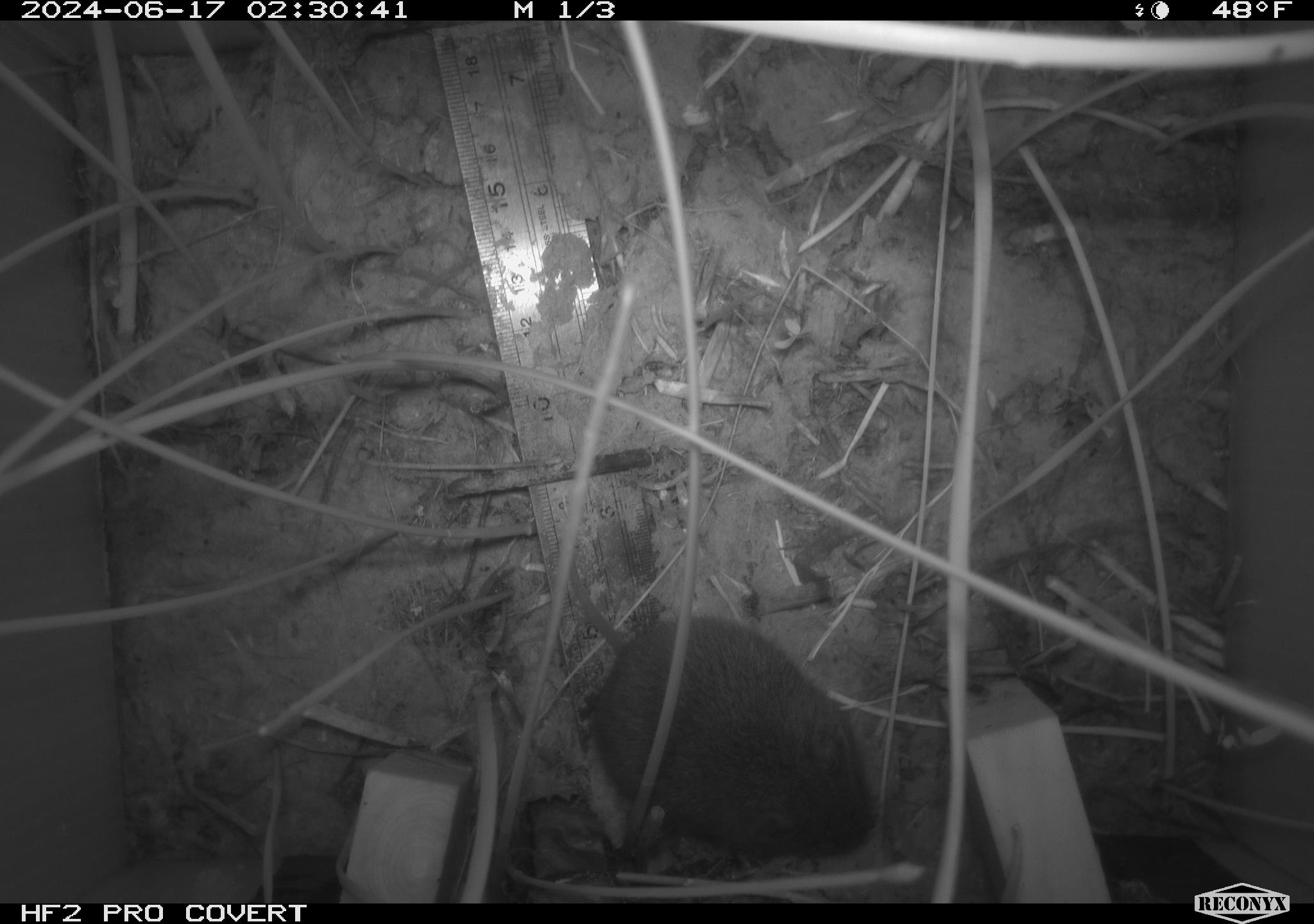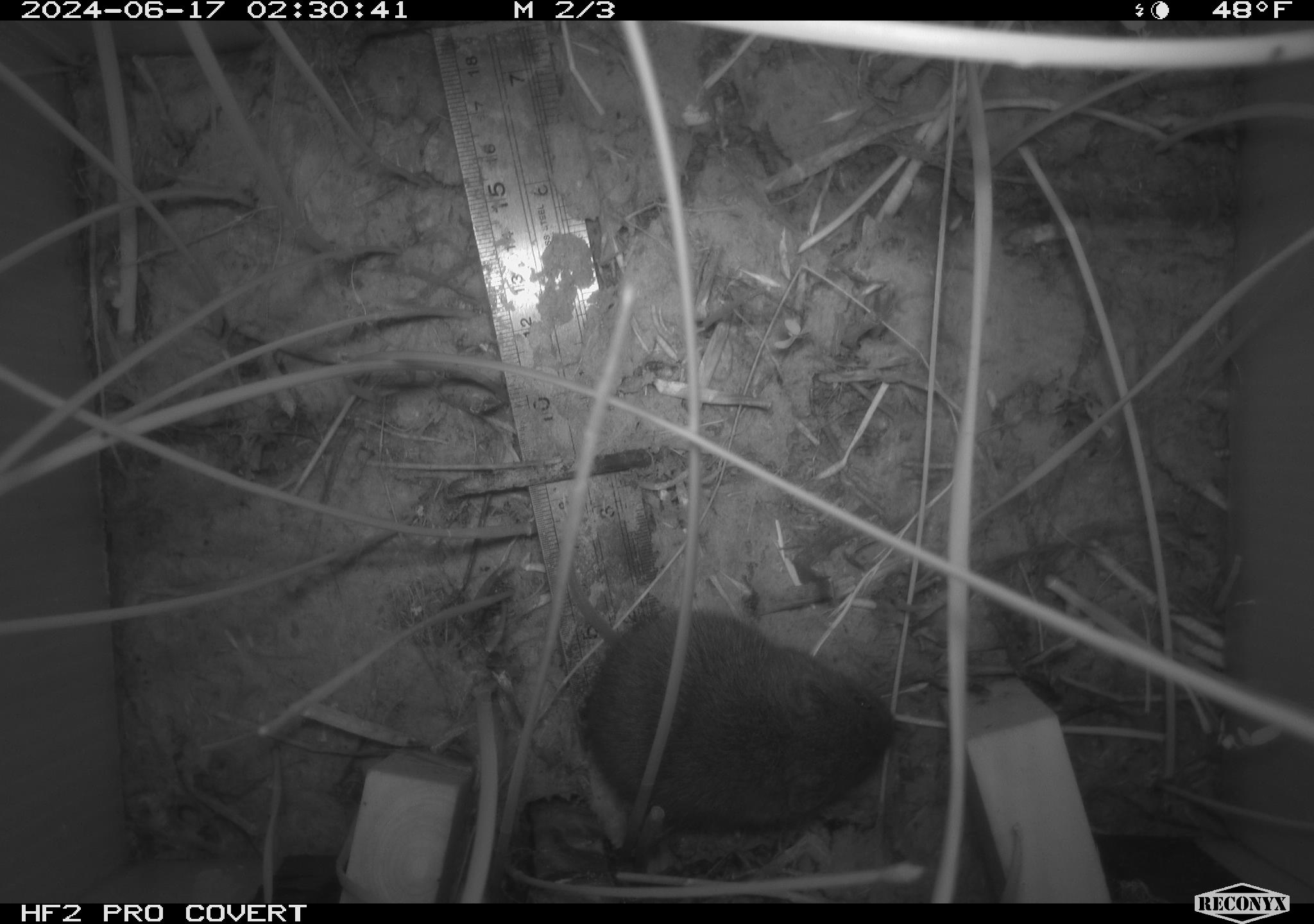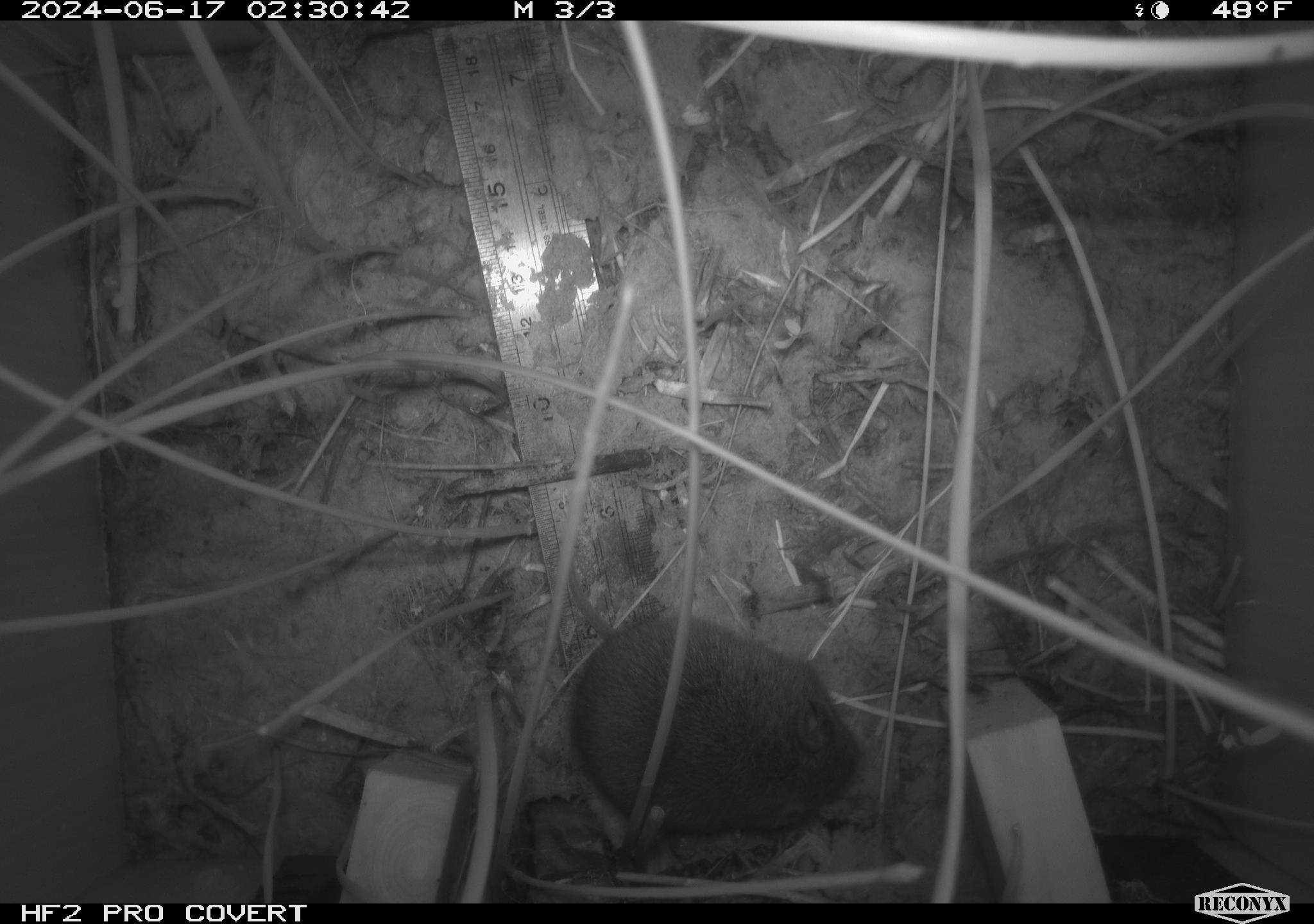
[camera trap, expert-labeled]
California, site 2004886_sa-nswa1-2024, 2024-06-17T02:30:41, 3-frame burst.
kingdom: Animalia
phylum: Chordata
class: Mammalia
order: Rodentia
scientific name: Rodentia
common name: rodent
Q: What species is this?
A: Rodent (Rodentia).